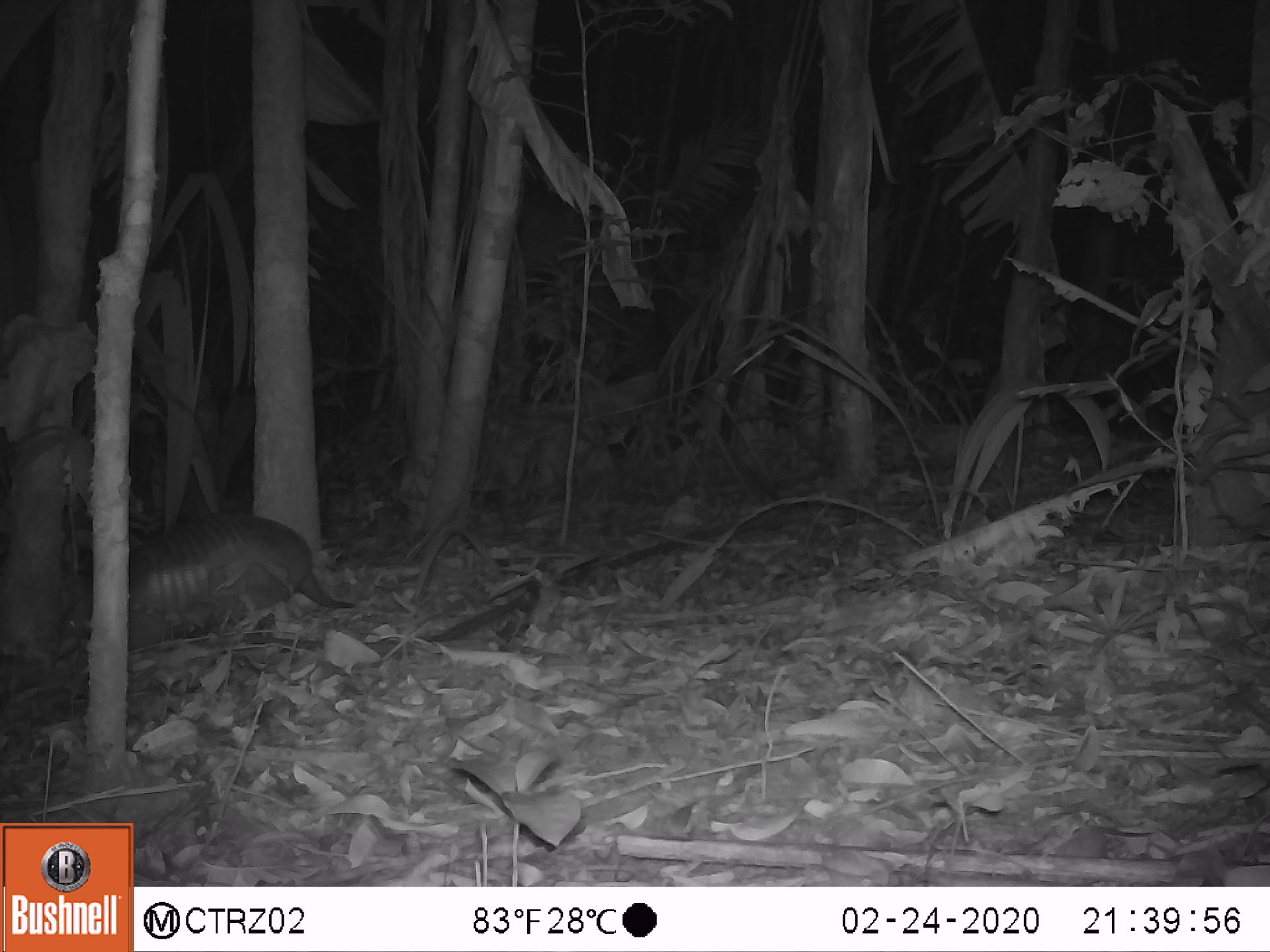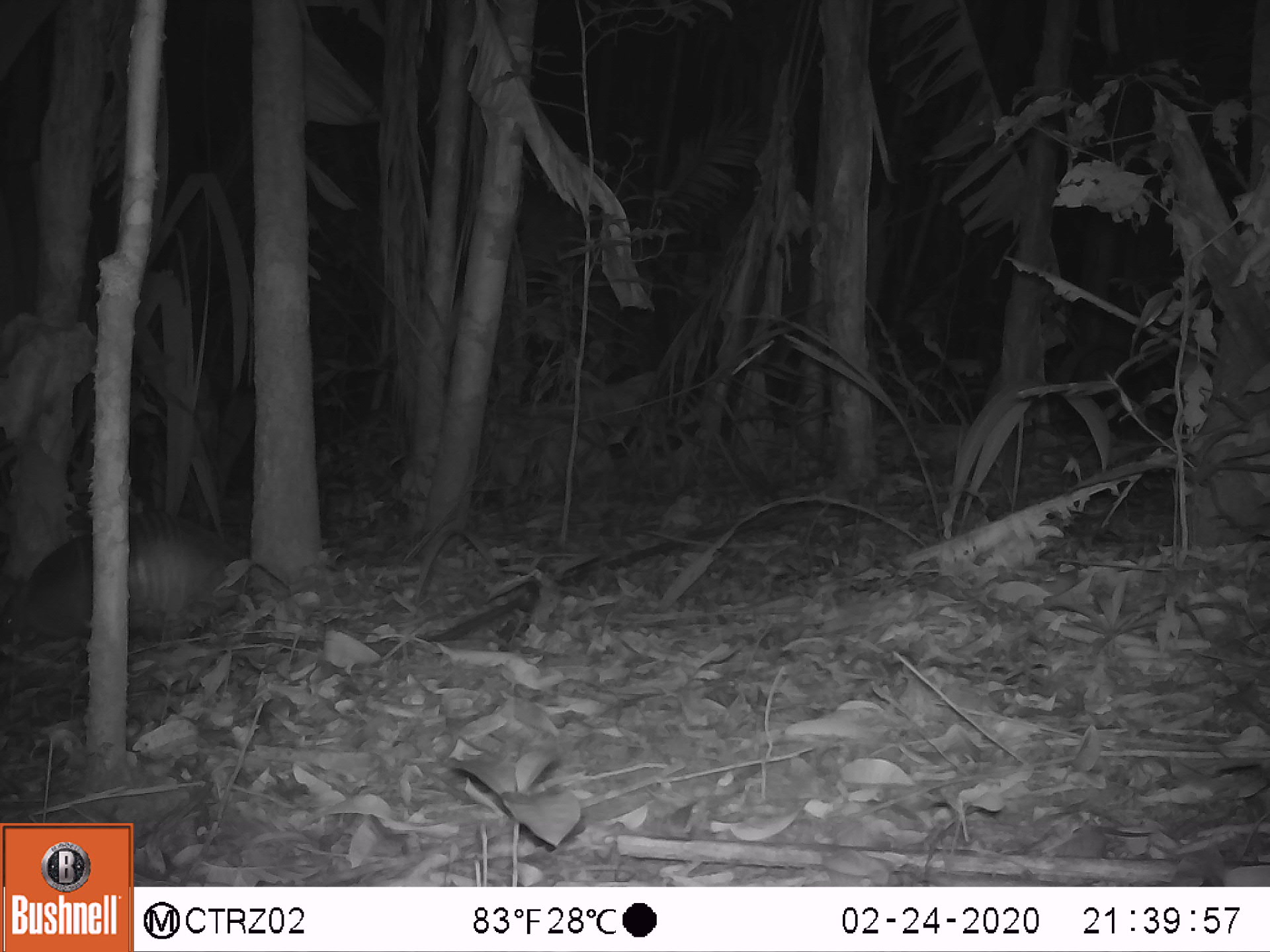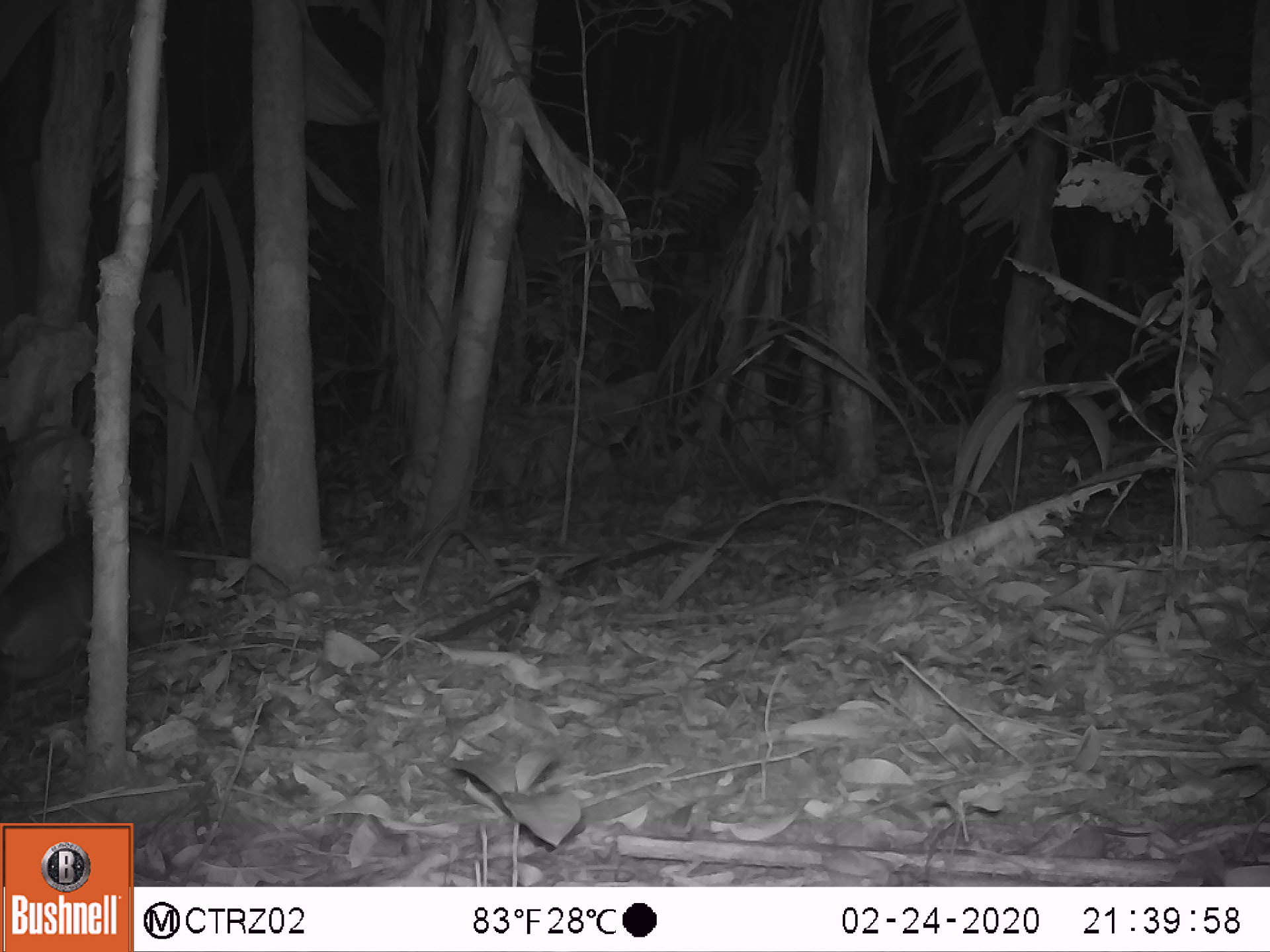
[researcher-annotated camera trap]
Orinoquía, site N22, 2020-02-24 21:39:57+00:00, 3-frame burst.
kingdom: Animalia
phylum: Chordata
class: Mammalia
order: Cingulata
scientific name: Cingulata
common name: armadillo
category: unknown armadillo